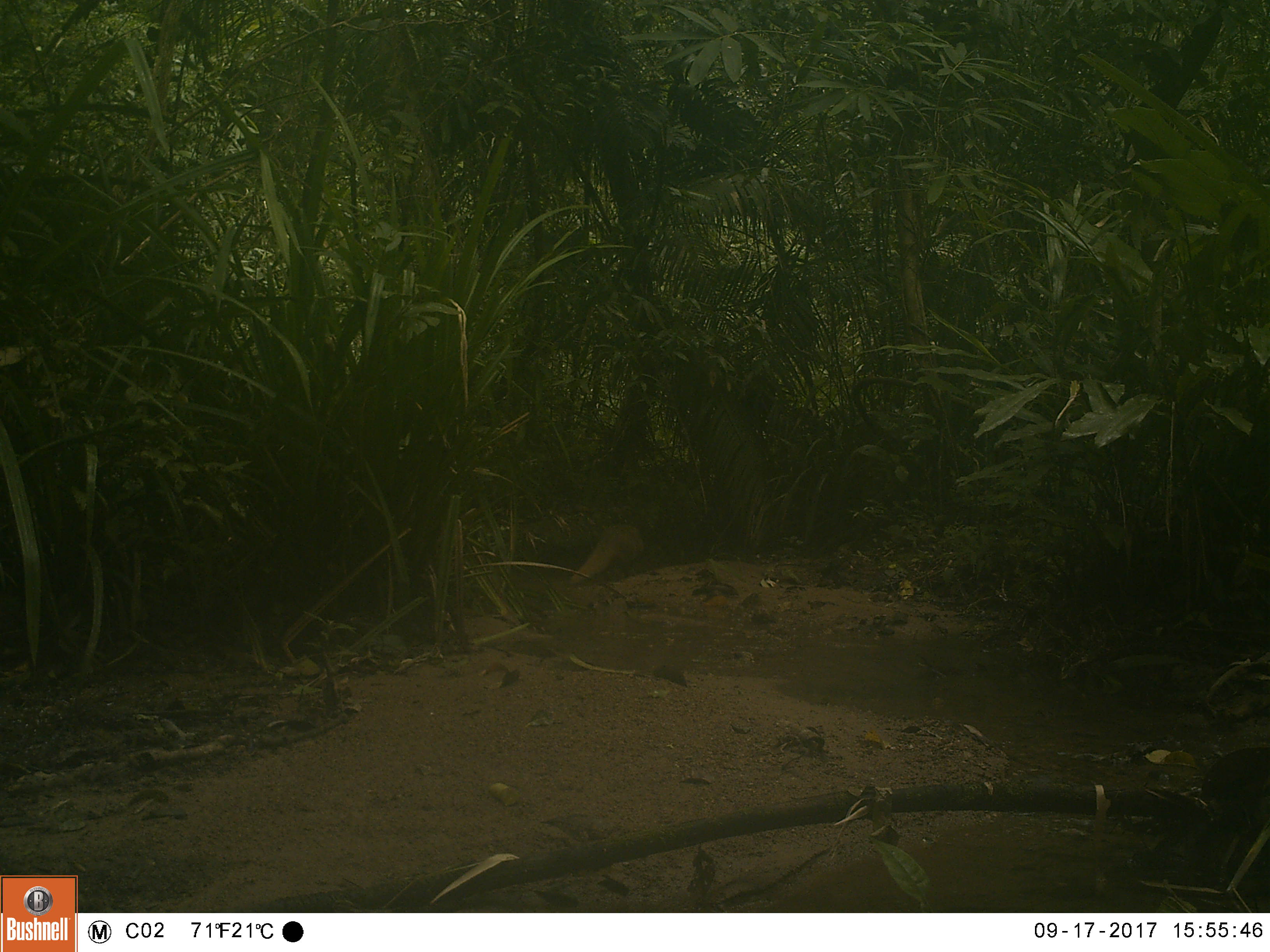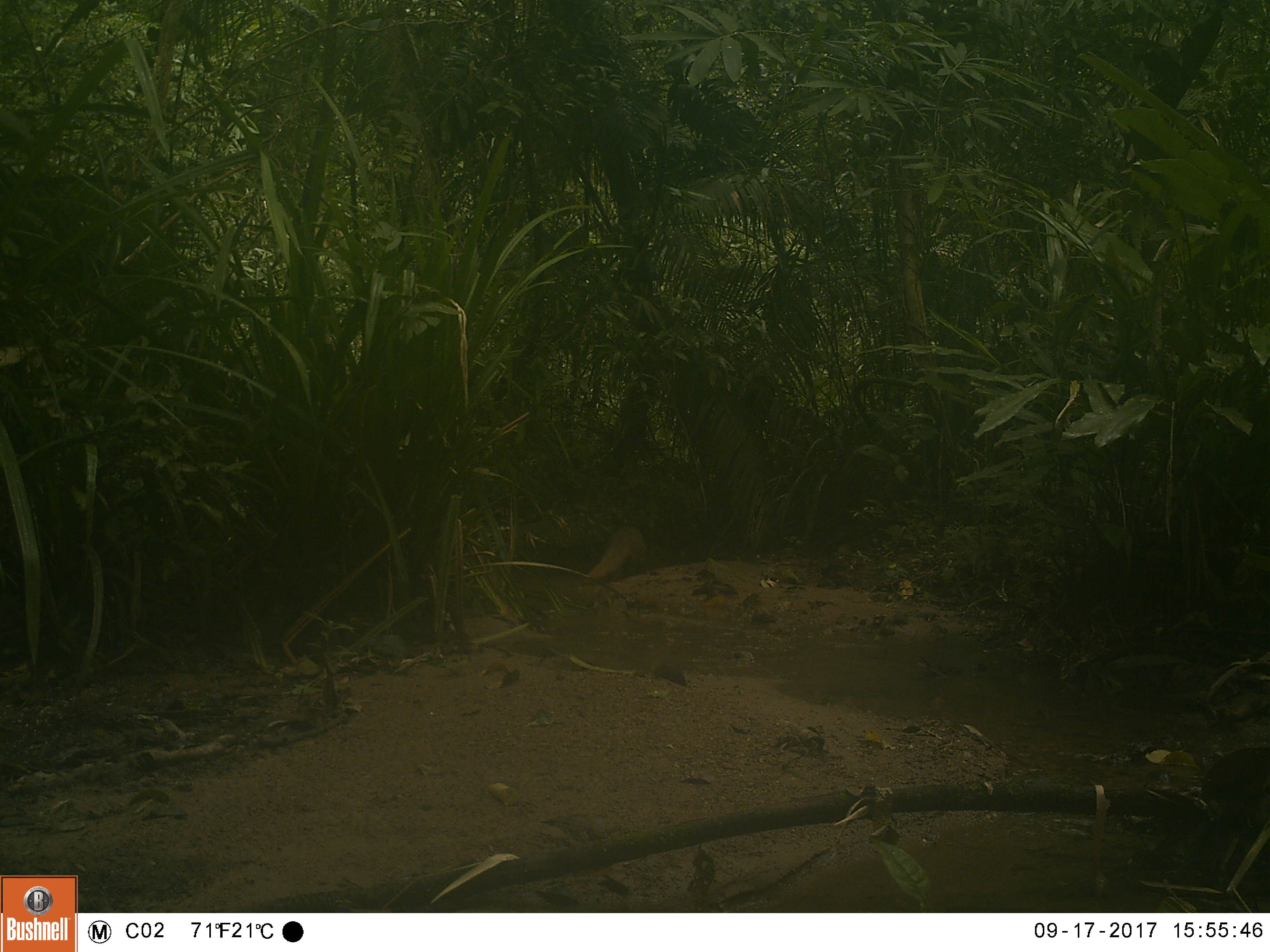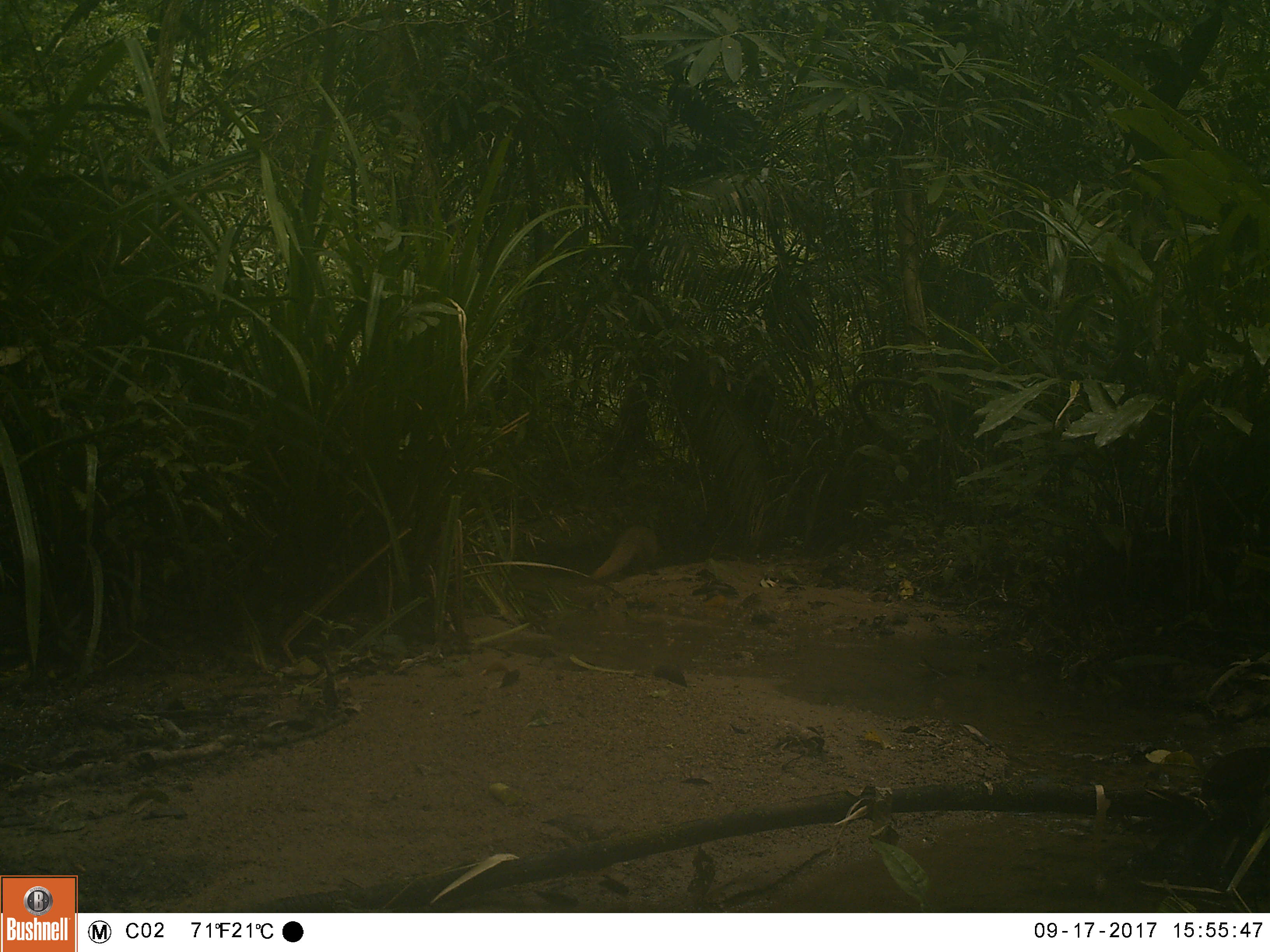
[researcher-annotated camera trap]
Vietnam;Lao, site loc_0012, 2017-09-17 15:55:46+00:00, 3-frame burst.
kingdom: Animalia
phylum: Chordata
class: Mammalia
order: Carnivora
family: Herpestidae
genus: Urva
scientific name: Urva urva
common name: crab-eating mongoose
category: crab eating mongoose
Crab eating mongoose (crab-eating mongoose) (Urva urva). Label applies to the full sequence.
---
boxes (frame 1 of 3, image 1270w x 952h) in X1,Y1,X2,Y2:
crab eating mongoose: 568,526,646,584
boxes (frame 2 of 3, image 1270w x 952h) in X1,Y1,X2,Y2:
crab eating mongoose: 580,527,654,585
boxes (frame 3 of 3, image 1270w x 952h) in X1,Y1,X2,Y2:
crab eating mongoose: 588,524,662,582